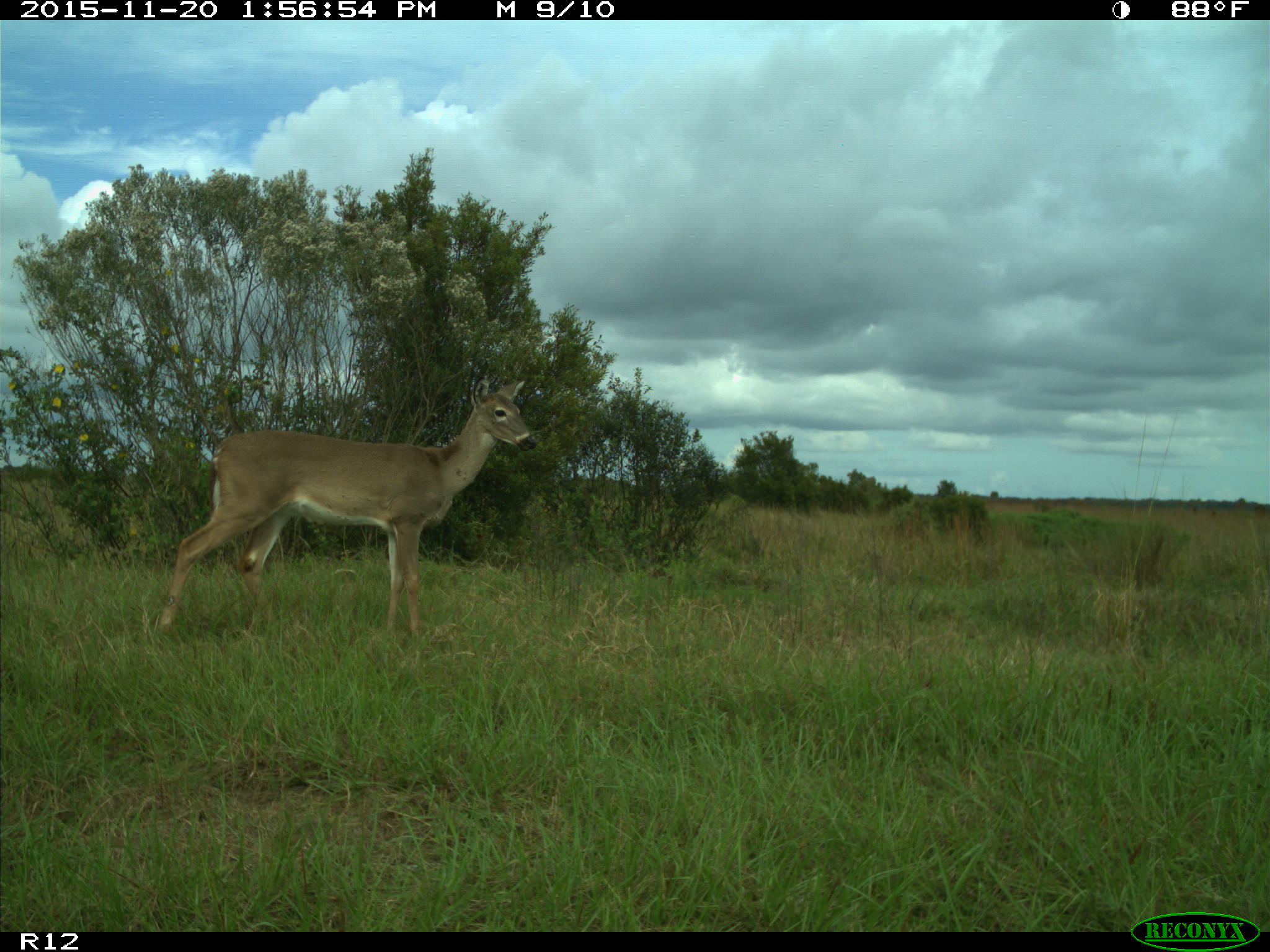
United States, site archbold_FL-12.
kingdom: Animalia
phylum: Chordata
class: Mammalia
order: Artiodactyla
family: Cervidae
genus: Odocoileus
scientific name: Odocoileus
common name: deer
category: unidentified deer